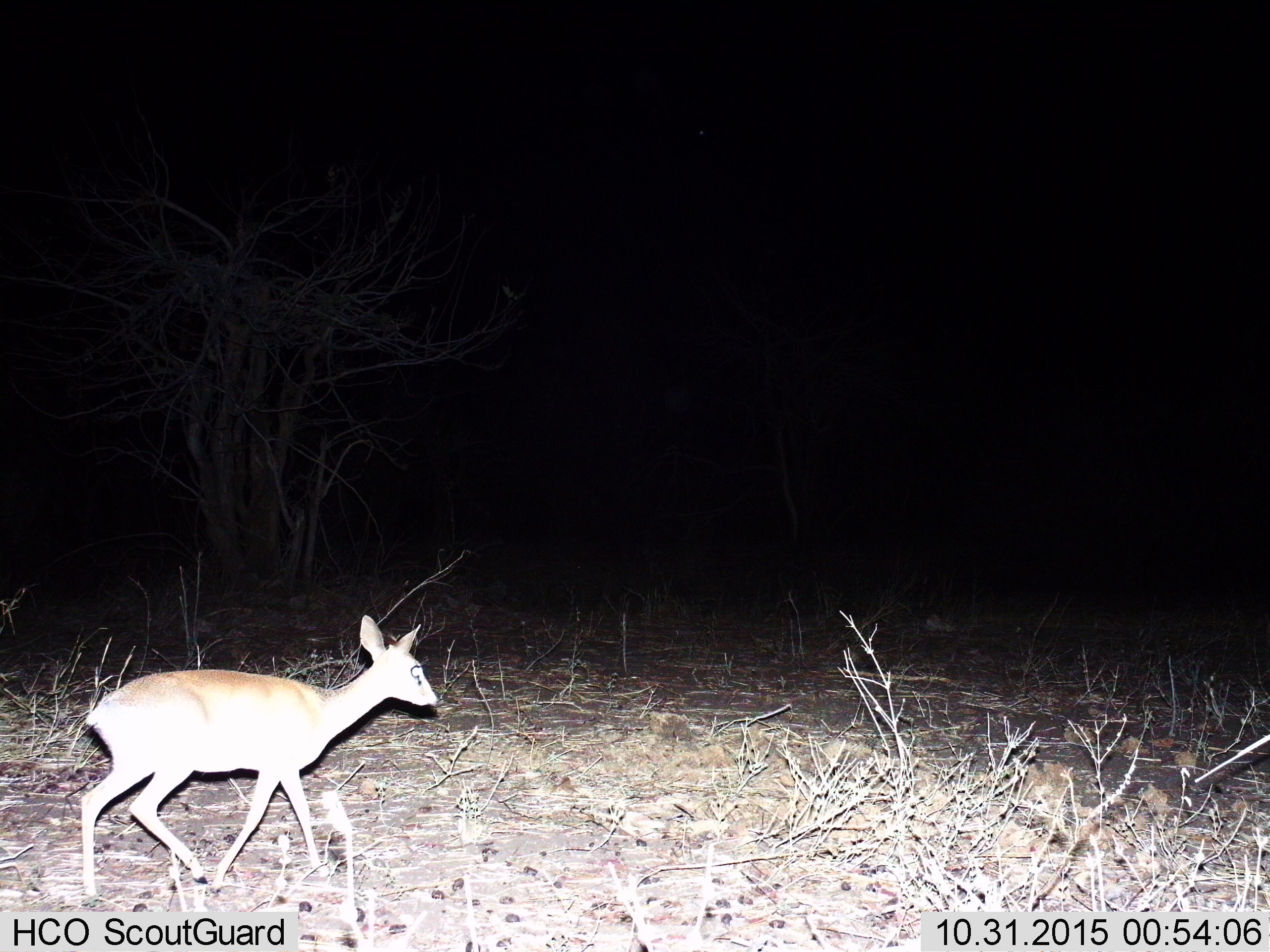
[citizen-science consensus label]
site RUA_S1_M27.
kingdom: Animalia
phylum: Chordata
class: Mammalia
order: Artiodactyla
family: Bovidae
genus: Madoqua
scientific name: Madoqua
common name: dik-dik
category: dikdik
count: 1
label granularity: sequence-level